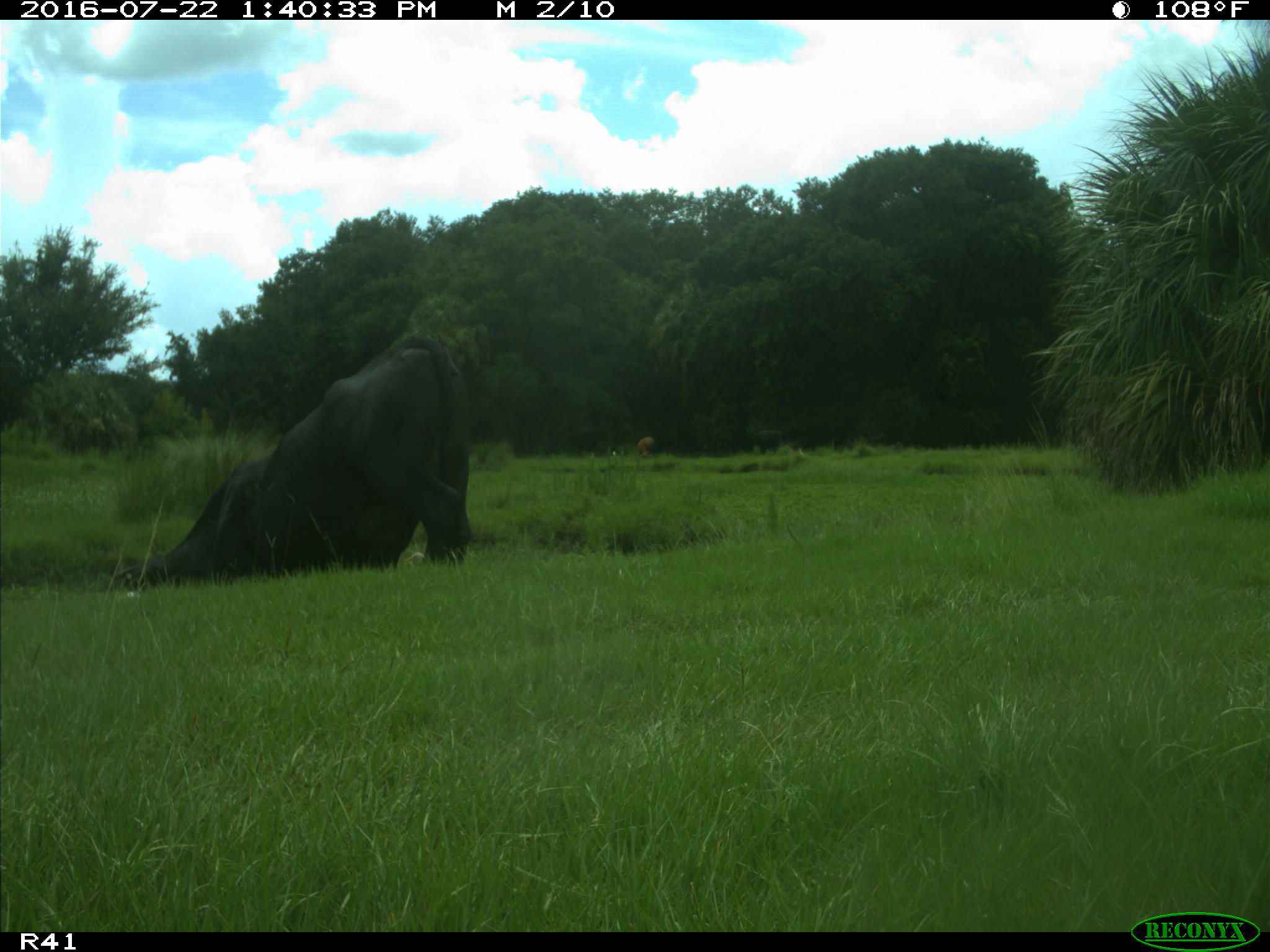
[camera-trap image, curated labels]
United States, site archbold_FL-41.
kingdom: Animalia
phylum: Chordata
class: Mammalia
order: Artiodactyla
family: Bovidae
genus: Bos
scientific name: Bos taurus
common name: domestic cow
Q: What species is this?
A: Bos taurus (domestic cow).